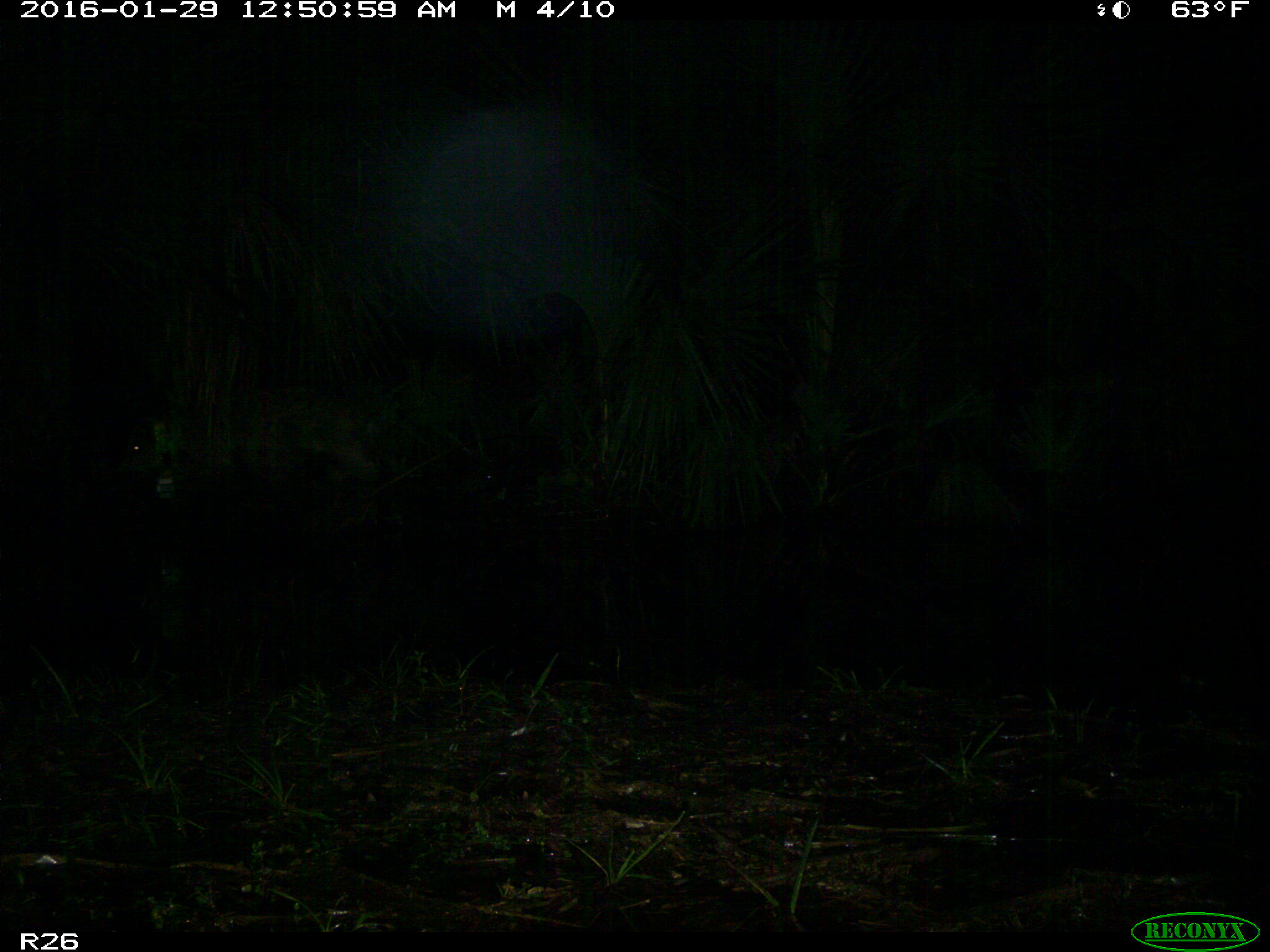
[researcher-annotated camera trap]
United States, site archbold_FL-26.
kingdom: Animalia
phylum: Chordata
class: Mammalia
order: Artiodactyla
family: Suidae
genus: Sus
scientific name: Sus scrofa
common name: wild boar